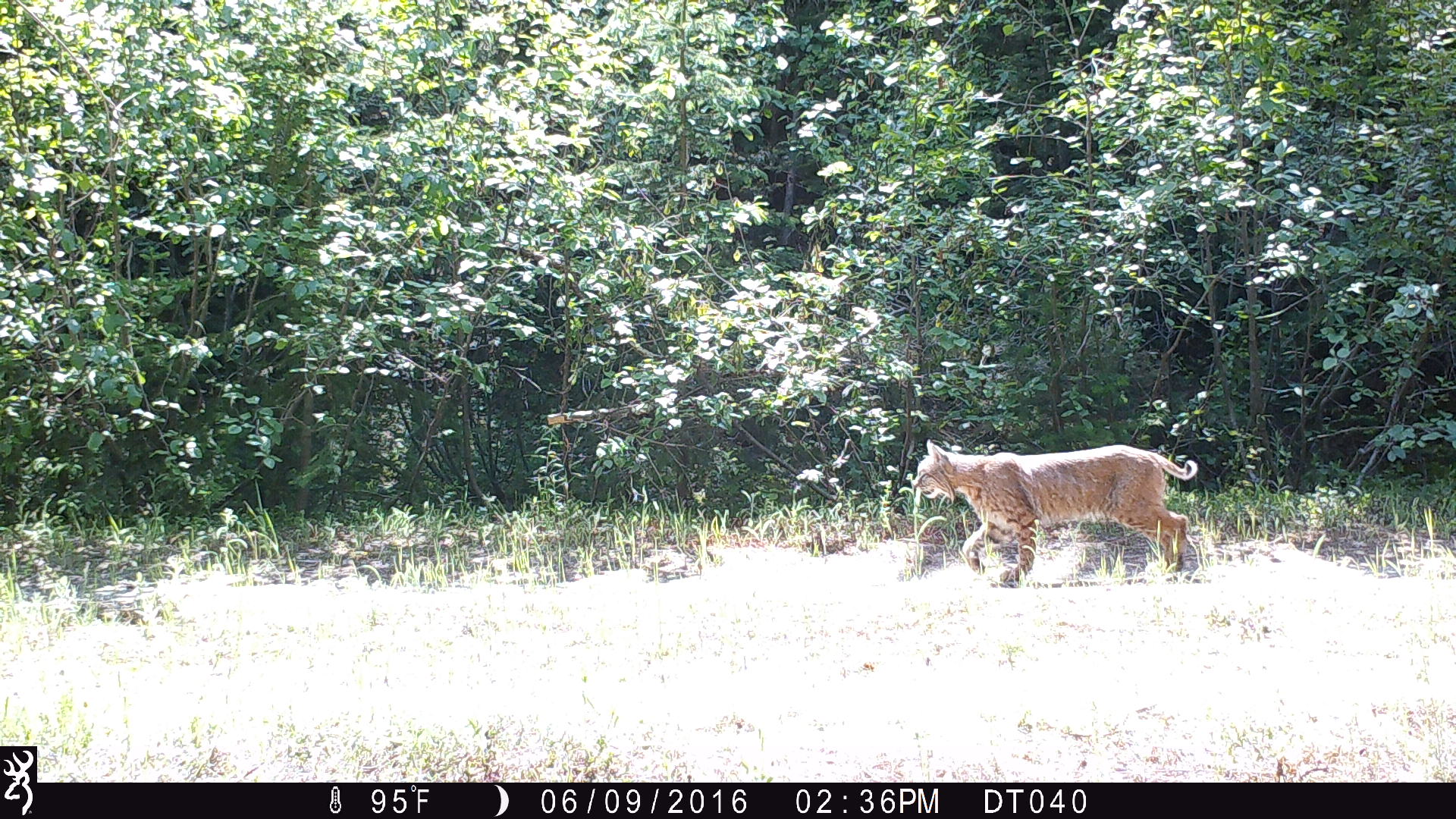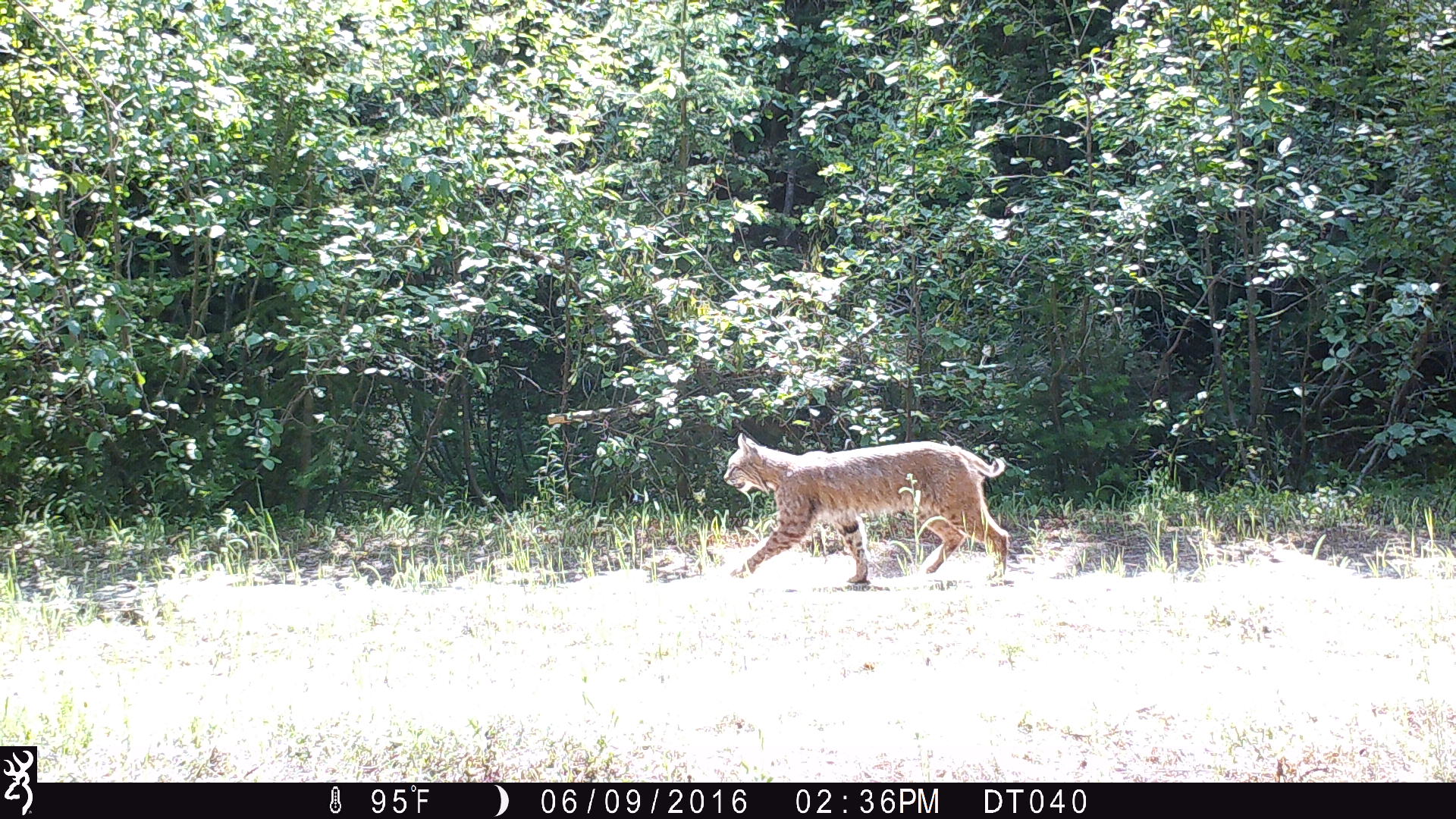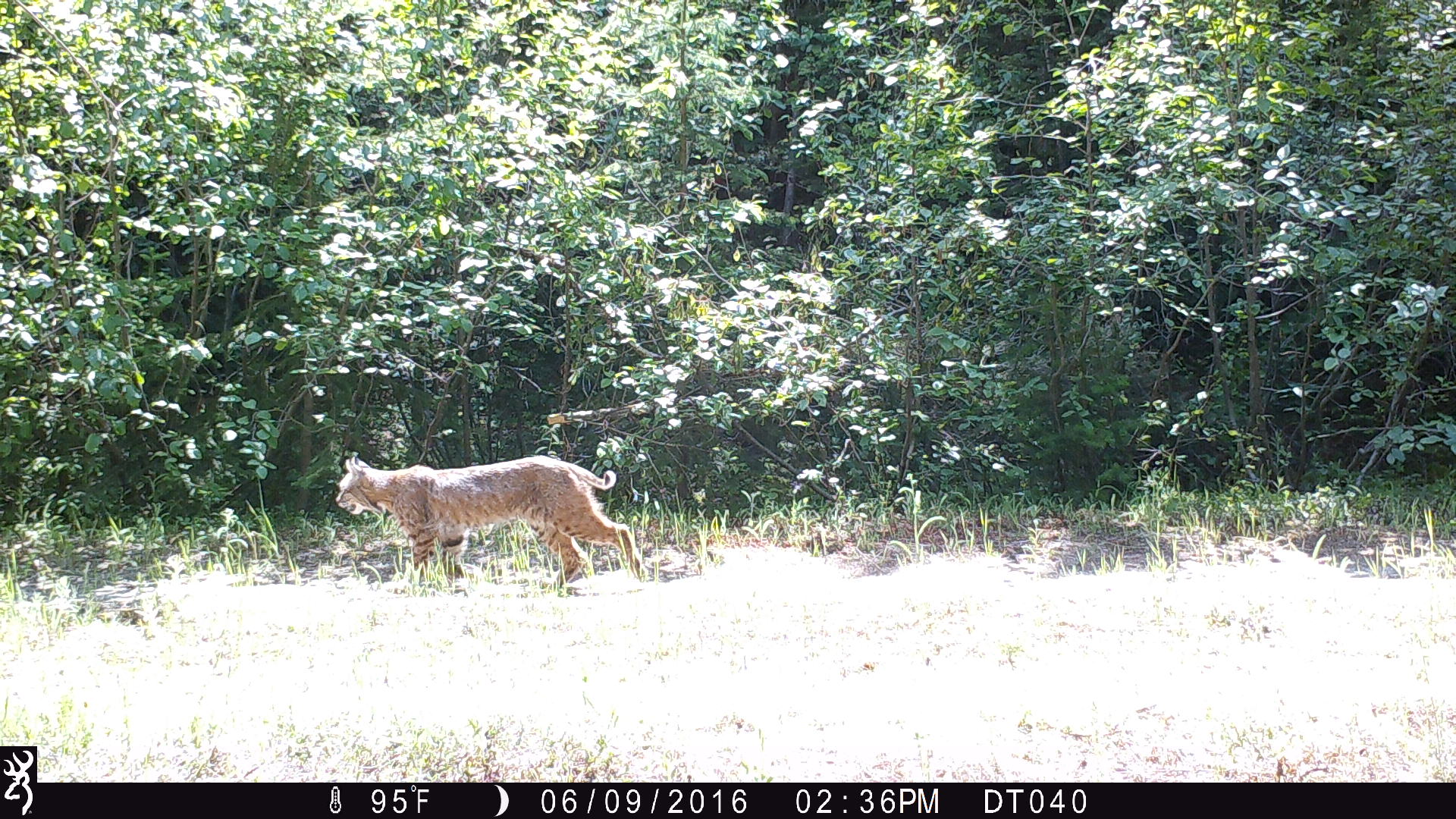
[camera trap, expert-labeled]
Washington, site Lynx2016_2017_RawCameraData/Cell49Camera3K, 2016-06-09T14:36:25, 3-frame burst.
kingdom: Animalia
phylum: Chordata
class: Mammalia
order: Carnivora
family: Felidae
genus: Lynx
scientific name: Lynx rufus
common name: bobcat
Lynx rufus (bobcat). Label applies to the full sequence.